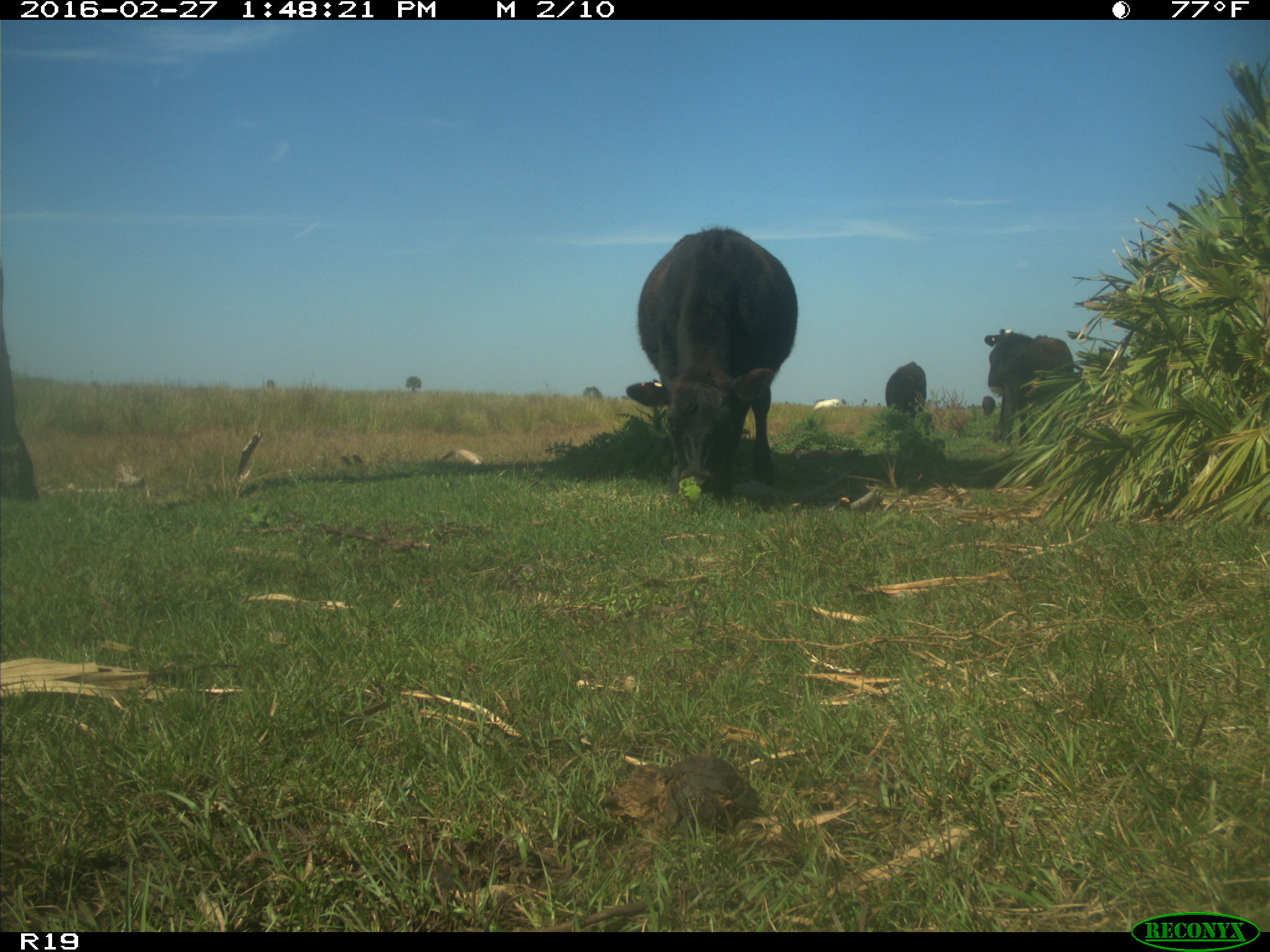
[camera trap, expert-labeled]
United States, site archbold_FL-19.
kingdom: Animalia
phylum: Chordata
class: Mammalia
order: Artiodactyla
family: Bovidae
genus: Bos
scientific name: Bos taurus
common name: domestic cow